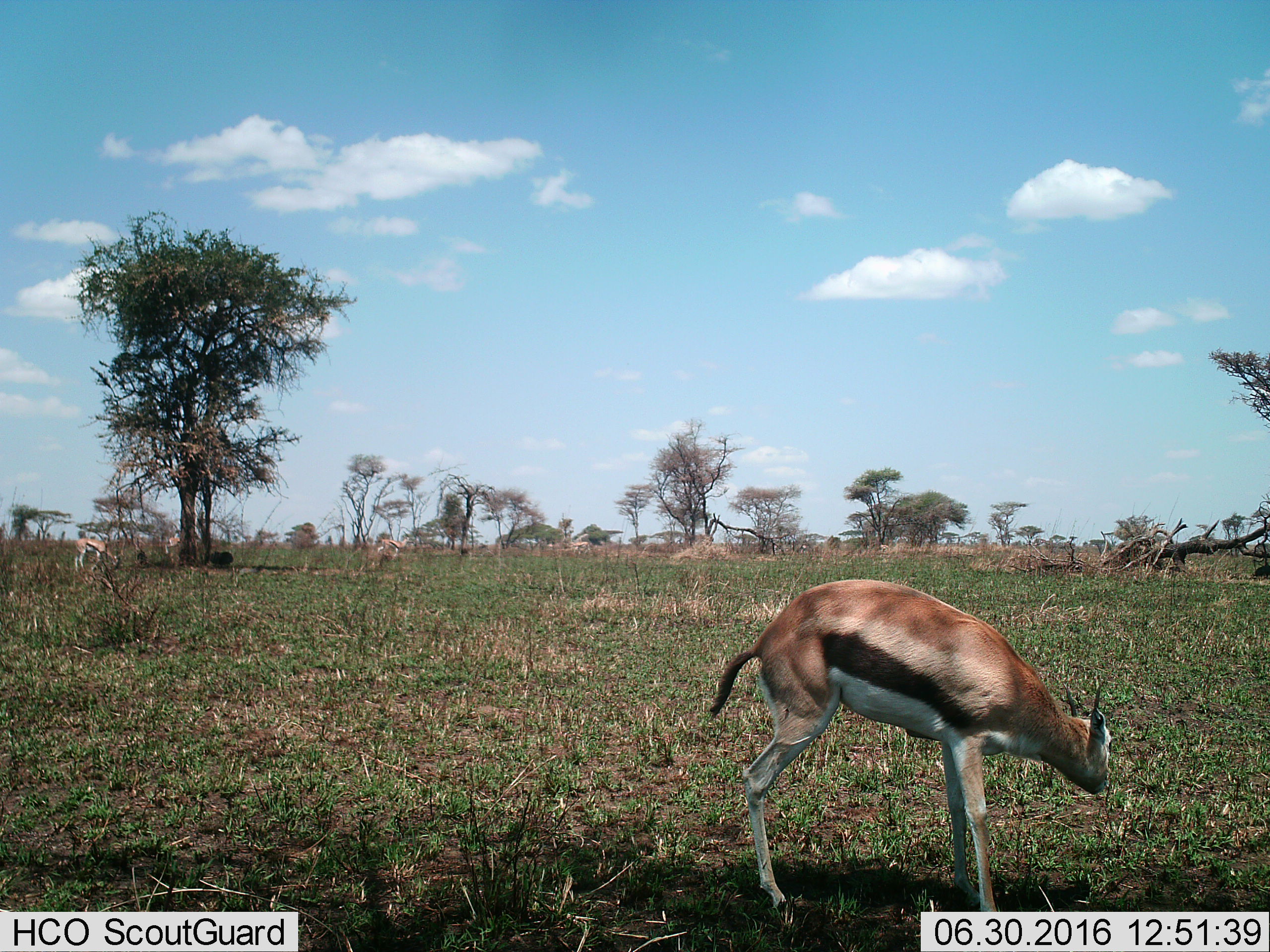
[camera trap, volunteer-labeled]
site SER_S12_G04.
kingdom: Animalia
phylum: Chordata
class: Mammalia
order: Artiodactyla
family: Bovidae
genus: Eudorcas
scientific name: Eudorcas thomsonii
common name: thomson's gazelle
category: gazellethomsons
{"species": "gazellethomsons (thomson's gazelle) (Eudorcas thomsonii)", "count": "4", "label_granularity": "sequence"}